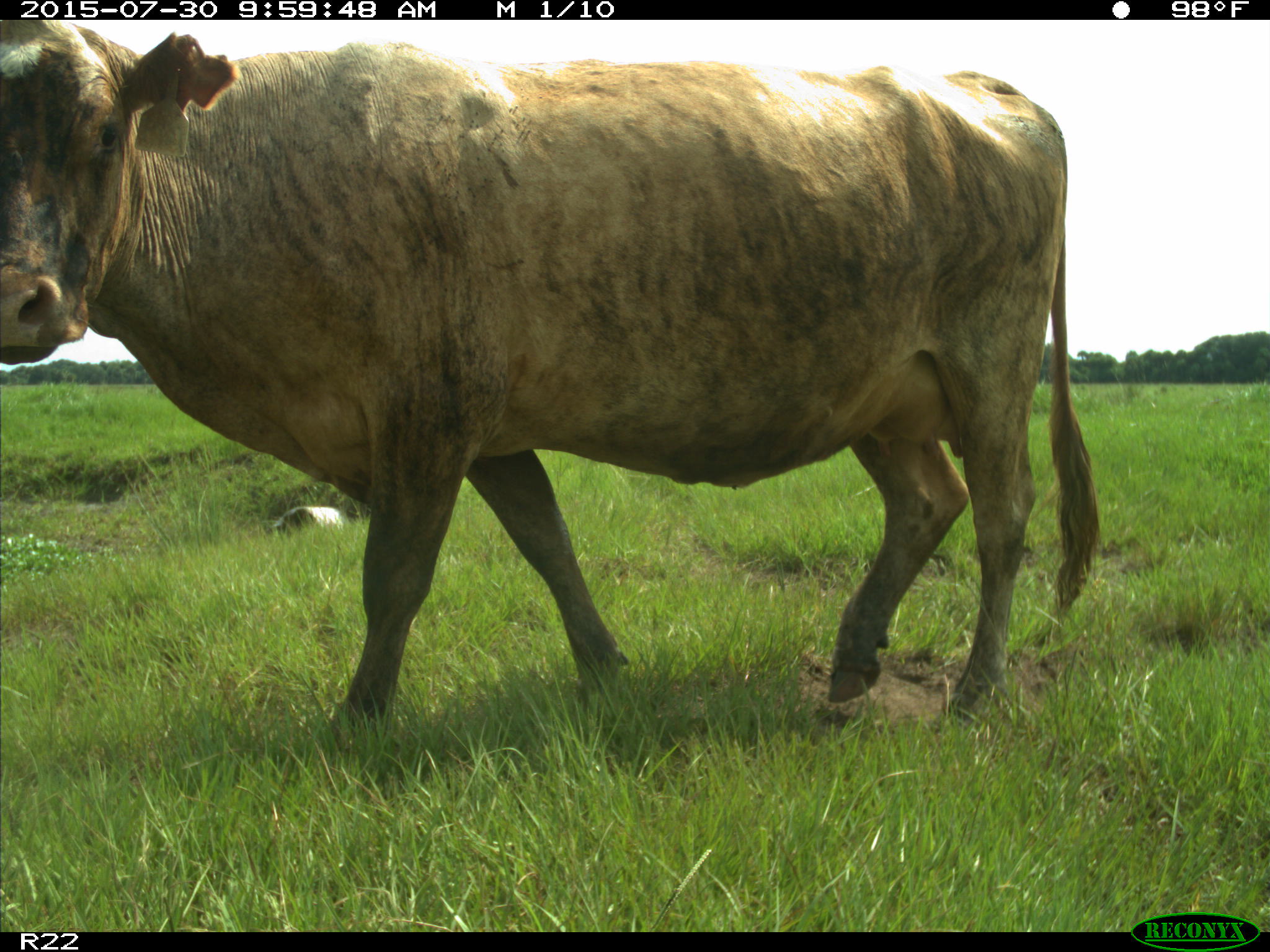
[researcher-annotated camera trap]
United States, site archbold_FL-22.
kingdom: Animalia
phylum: Chordata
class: Mammalia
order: Artiodactyla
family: Bovidae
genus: Bos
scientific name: Bos taurus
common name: domestic cow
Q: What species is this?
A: Bos taurus (domestic cow).